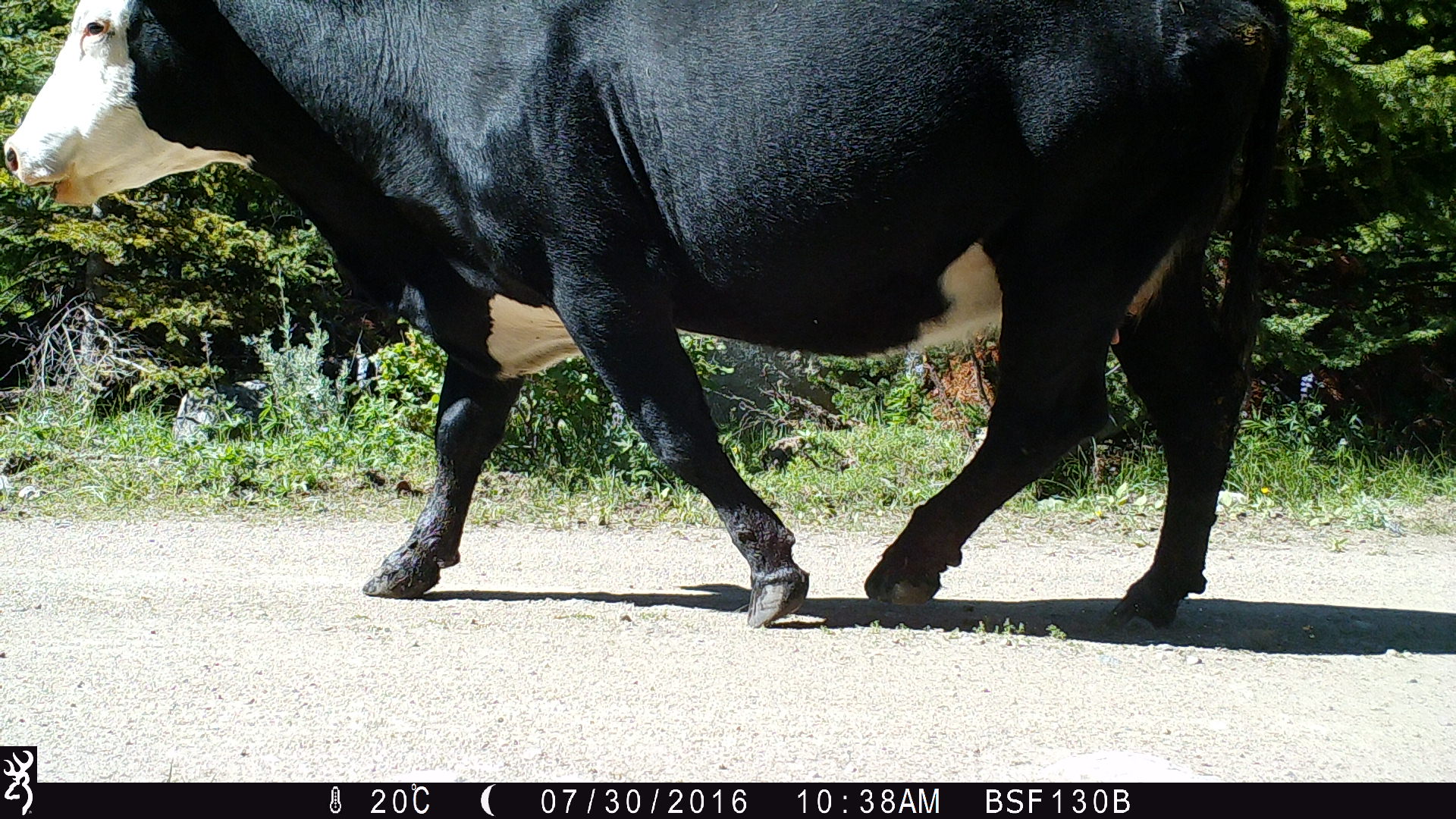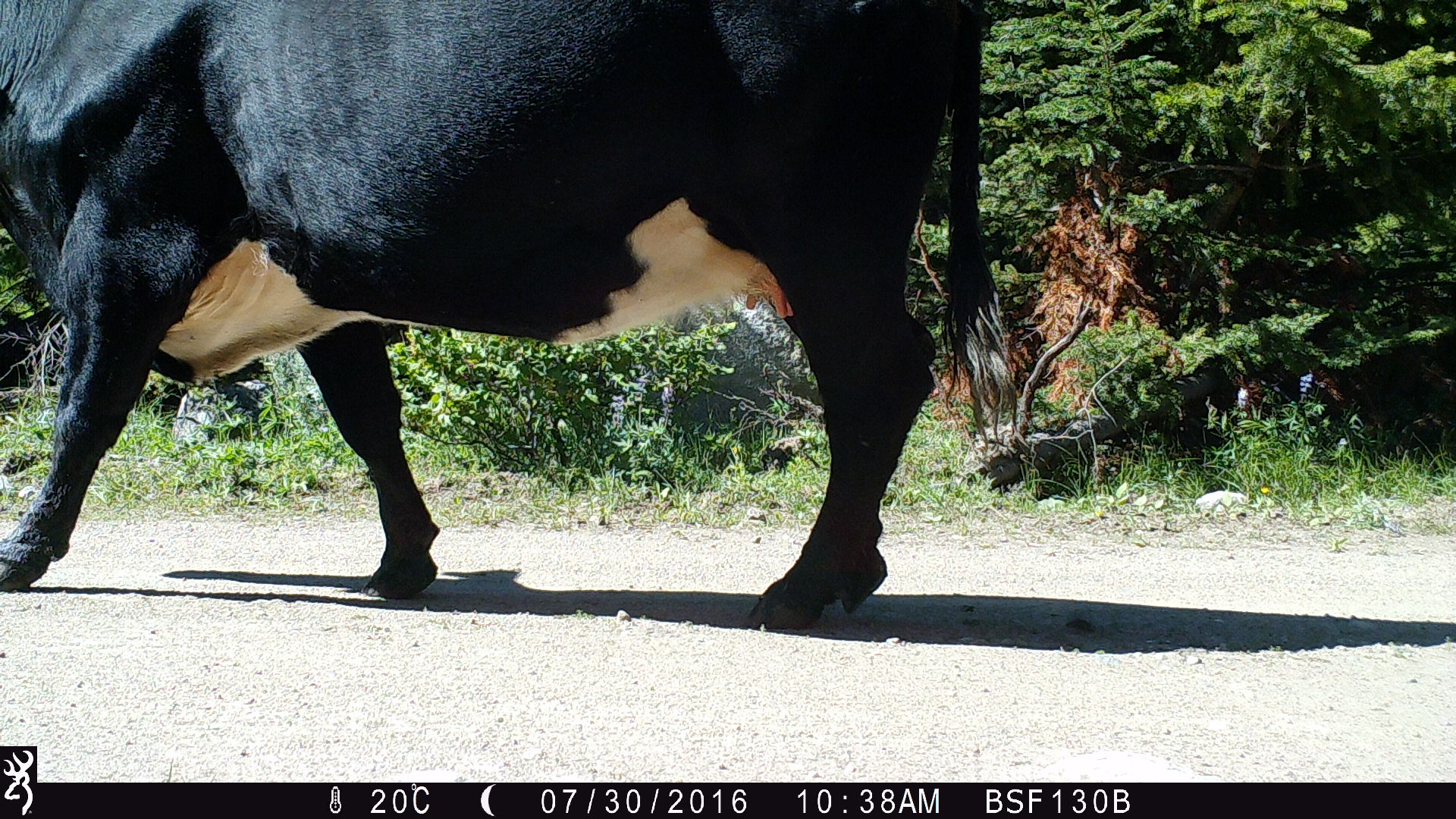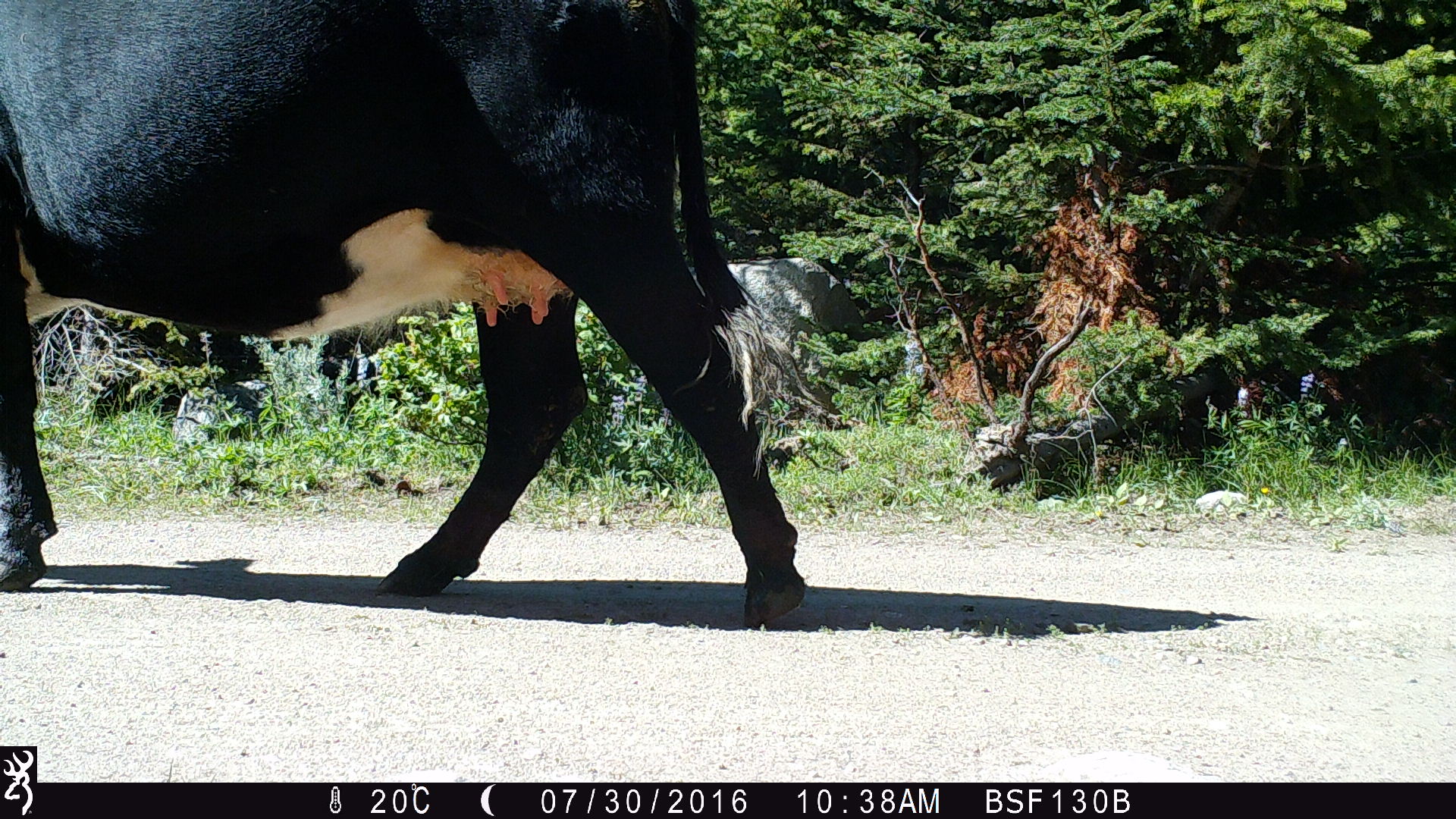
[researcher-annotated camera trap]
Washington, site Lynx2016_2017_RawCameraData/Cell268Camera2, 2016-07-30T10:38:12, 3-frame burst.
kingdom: Animalia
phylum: Chordata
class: Mammalia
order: Artiodactyla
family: Bovidae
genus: Bos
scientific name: Bos taurus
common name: domestic cattle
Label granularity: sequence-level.